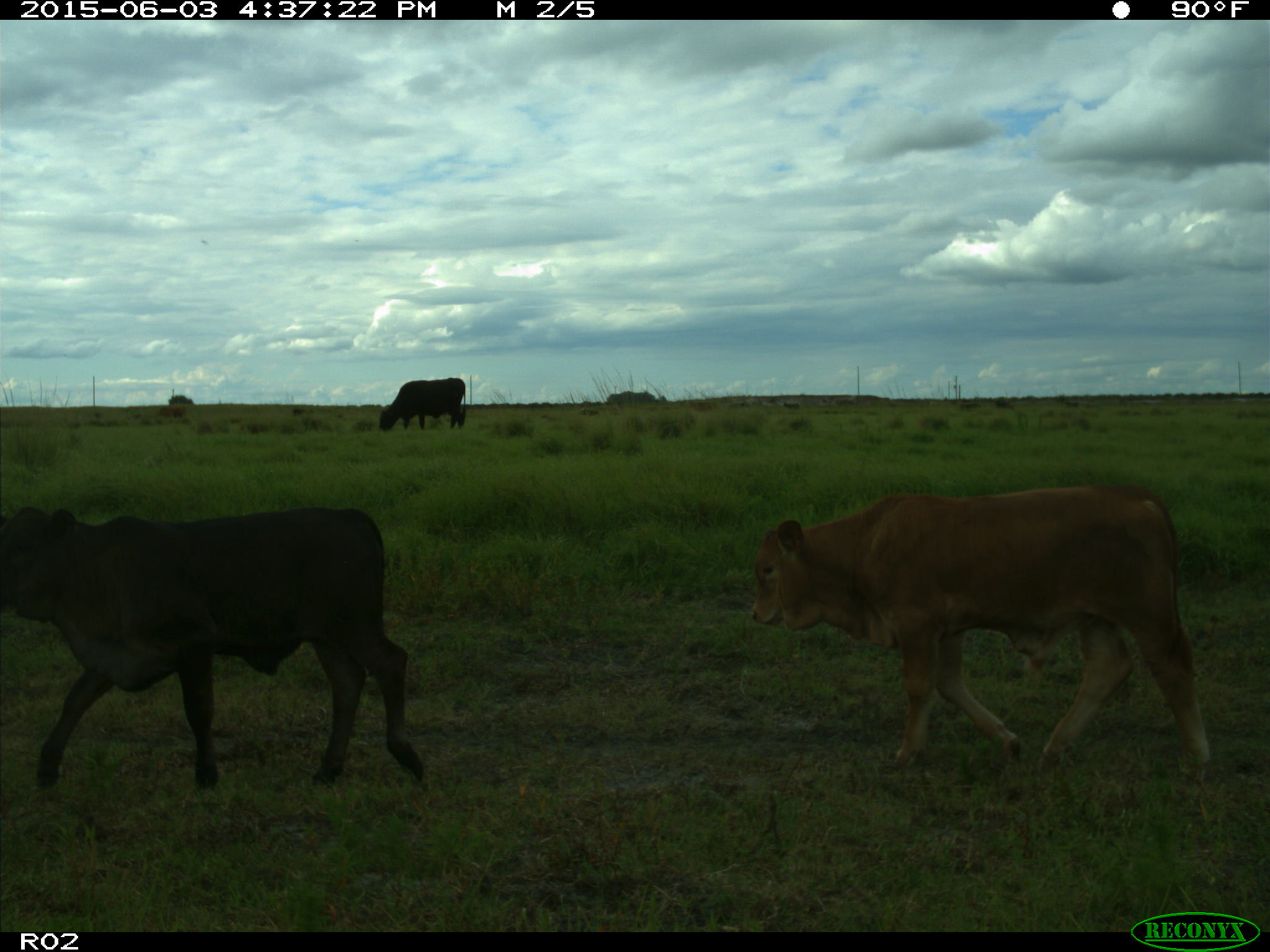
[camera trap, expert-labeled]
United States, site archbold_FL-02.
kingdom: Animalia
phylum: Chordata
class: Mammalia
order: Artiodactyla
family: Bovidae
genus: Bos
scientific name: Bos taurus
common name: domestic cow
Bos taurus (domestic cow).